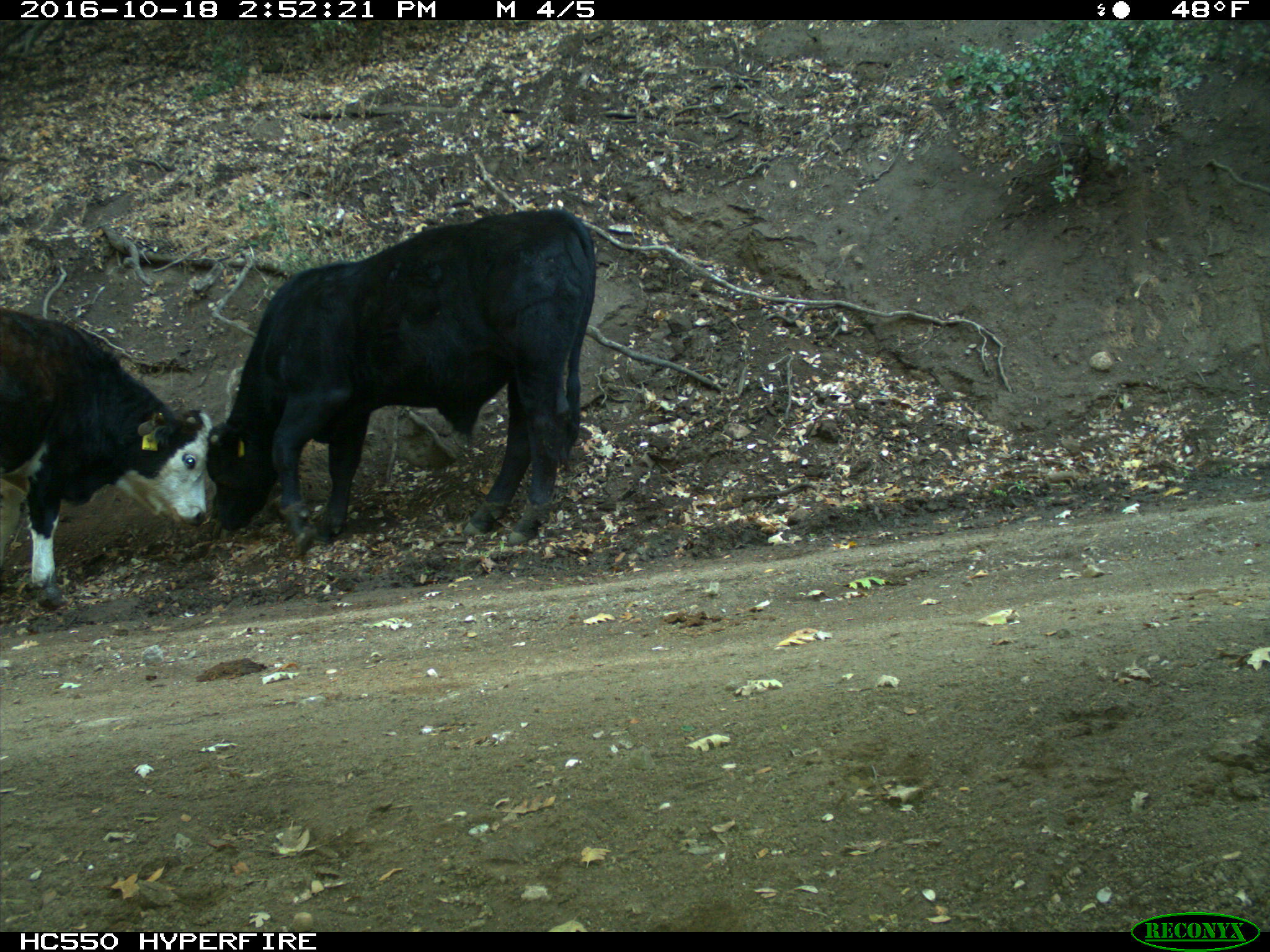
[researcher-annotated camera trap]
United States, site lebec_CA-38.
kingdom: Animalia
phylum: Chordata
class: Mammalia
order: Artiodactyla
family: Bovidae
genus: Bos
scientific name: Bos taurus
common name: domestic cow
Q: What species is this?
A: Bos taurus (domestic cow).